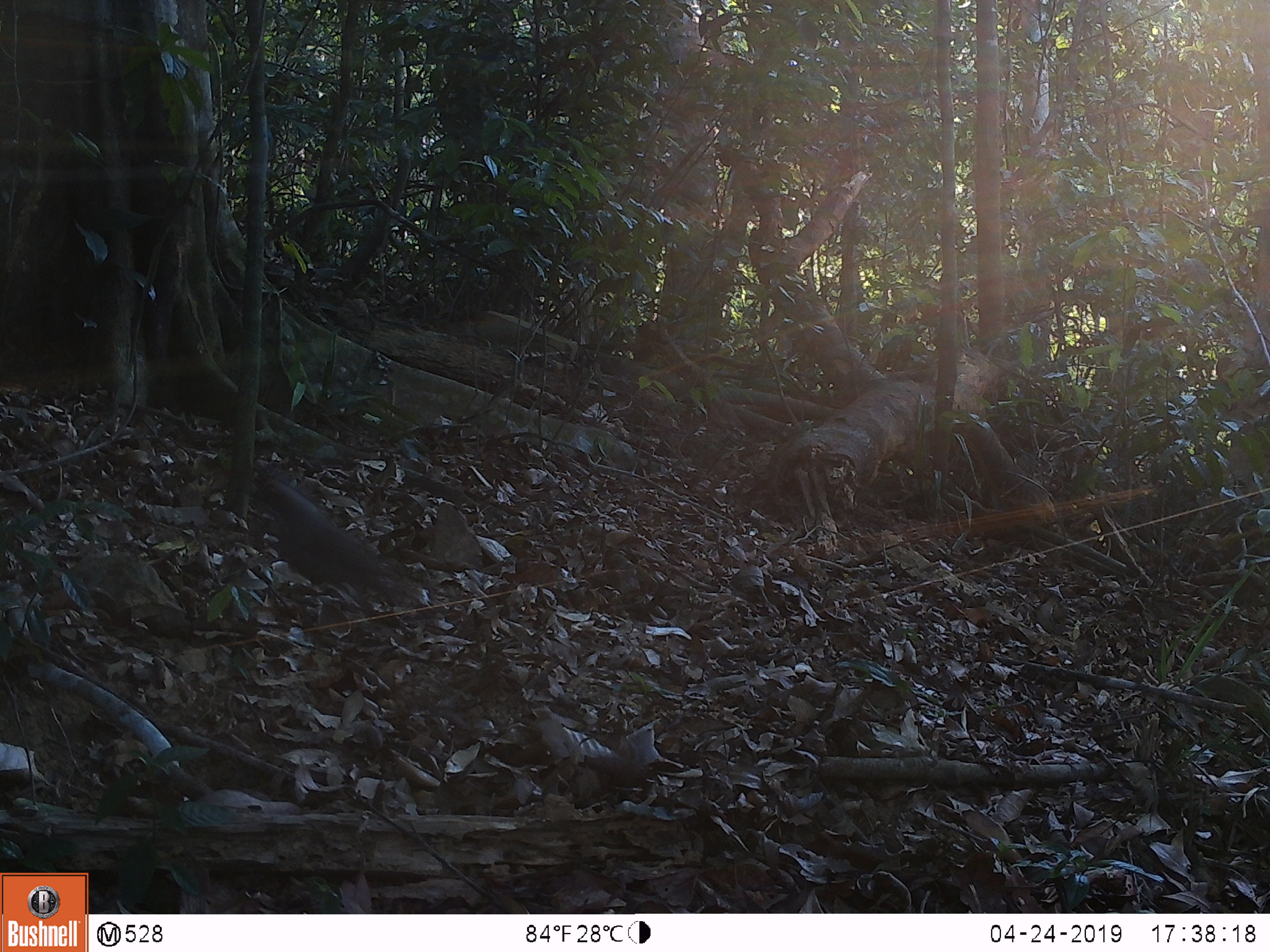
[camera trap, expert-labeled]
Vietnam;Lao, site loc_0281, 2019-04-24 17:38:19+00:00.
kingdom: Animalia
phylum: Chordata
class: Aves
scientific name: Aves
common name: bird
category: unidentified bird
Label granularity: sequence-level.